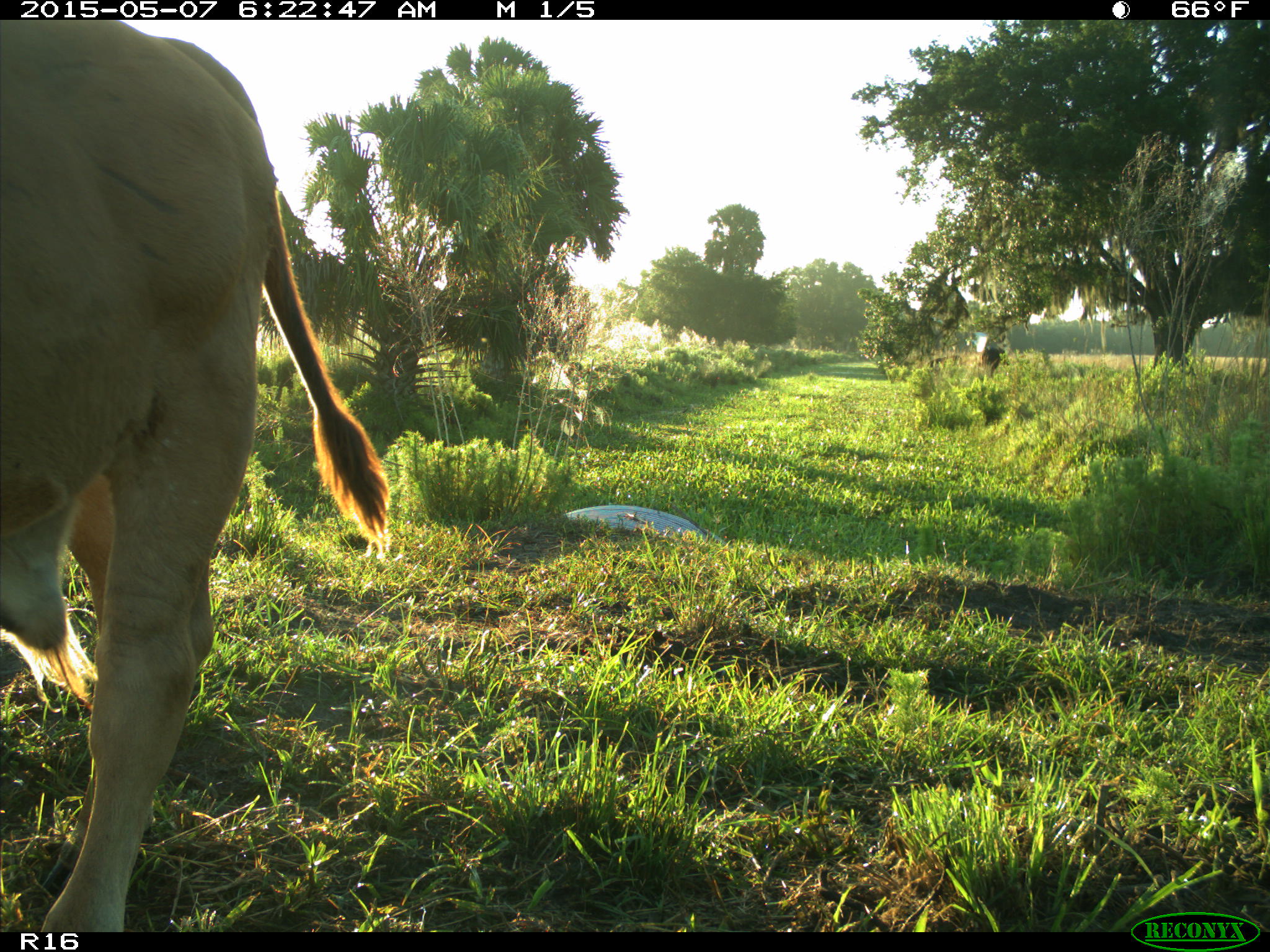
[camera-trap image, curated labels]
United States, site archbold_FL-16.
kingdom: Animalia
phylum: Chordata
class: Mammalia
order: Artiodactyla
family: Bovidae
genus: Bos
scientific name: Bos taurus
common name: domestic cow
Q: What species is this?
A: Bos taurus (domestic cow).